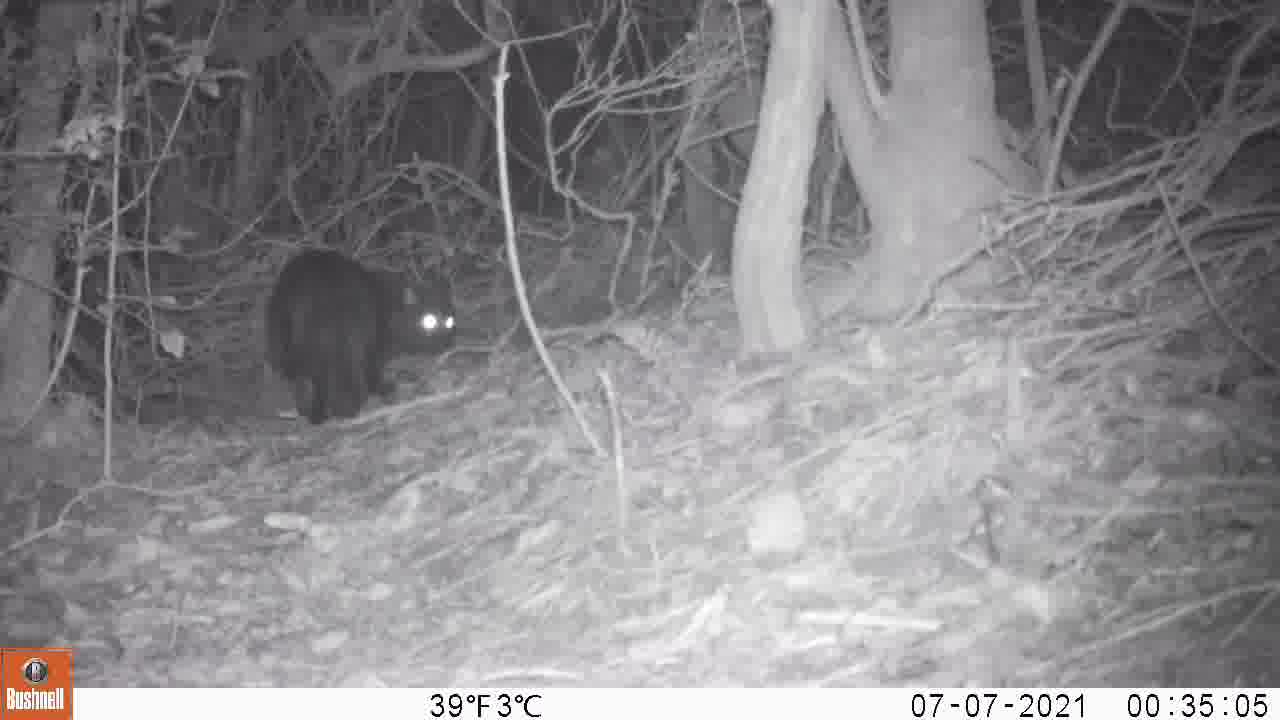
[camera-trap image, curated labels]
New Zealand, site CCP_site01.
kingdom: Animalia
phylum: Chordata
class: Mammalia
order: Carnivora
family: Felidae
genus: Felis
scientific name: Felis catus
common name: domestic cat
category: cat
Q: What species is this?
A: Cat (domestic cat) (Felis catus).